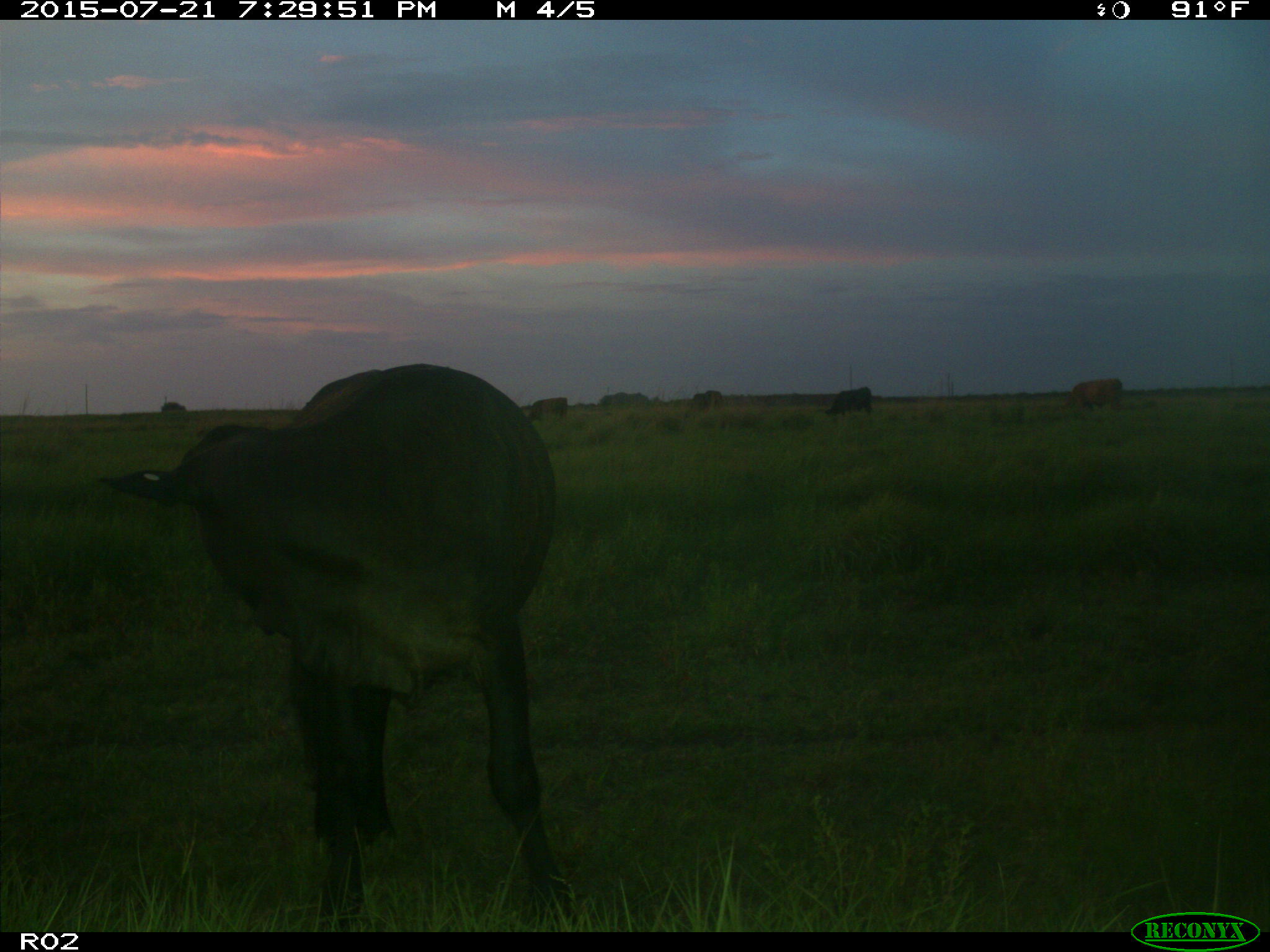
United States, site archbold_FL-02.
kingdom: Animalia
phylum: Chordata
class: Mammalia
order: Artiodactyla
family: Bovidae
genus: Bos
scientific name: Bos taurus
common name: domestic cow